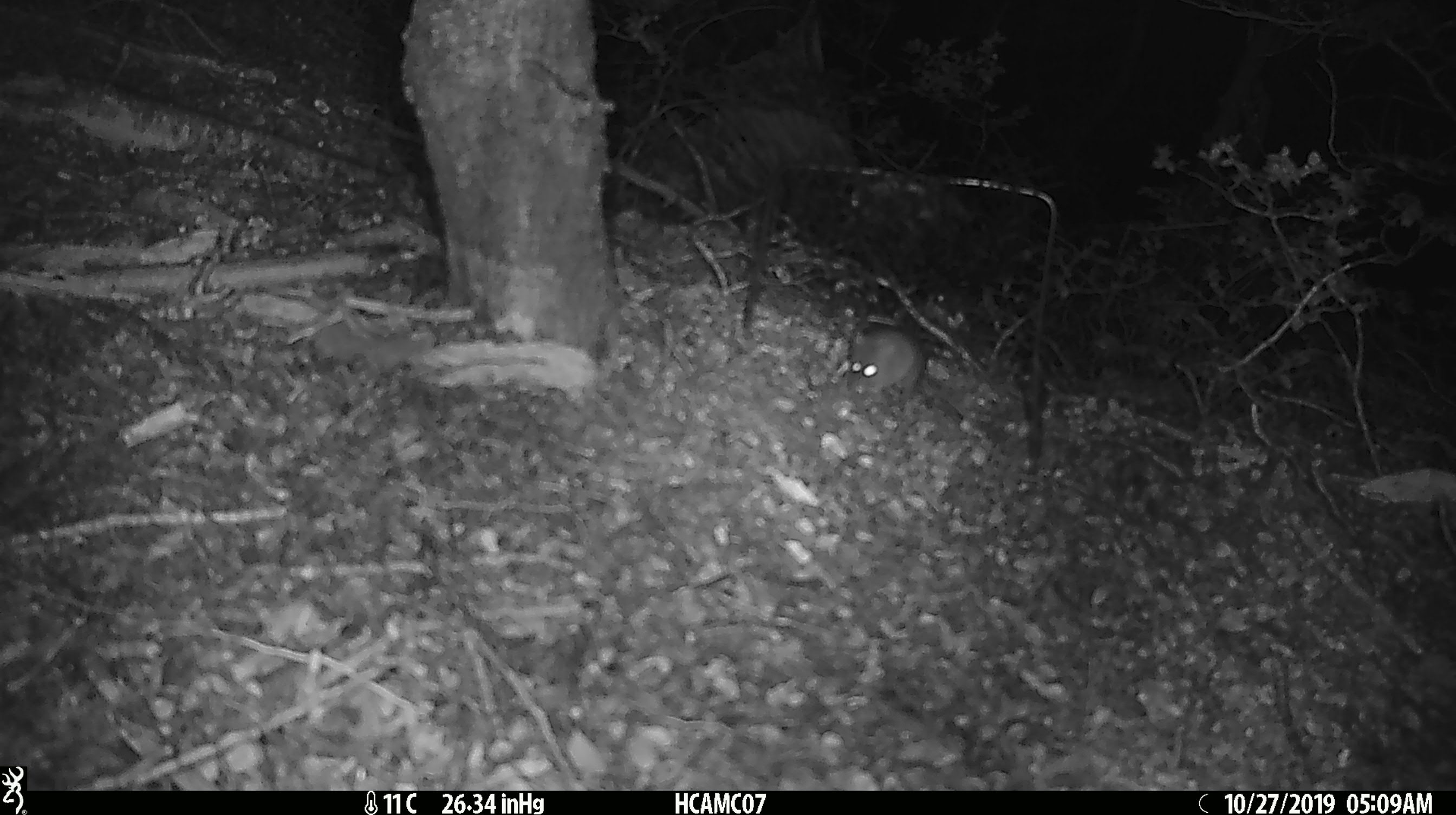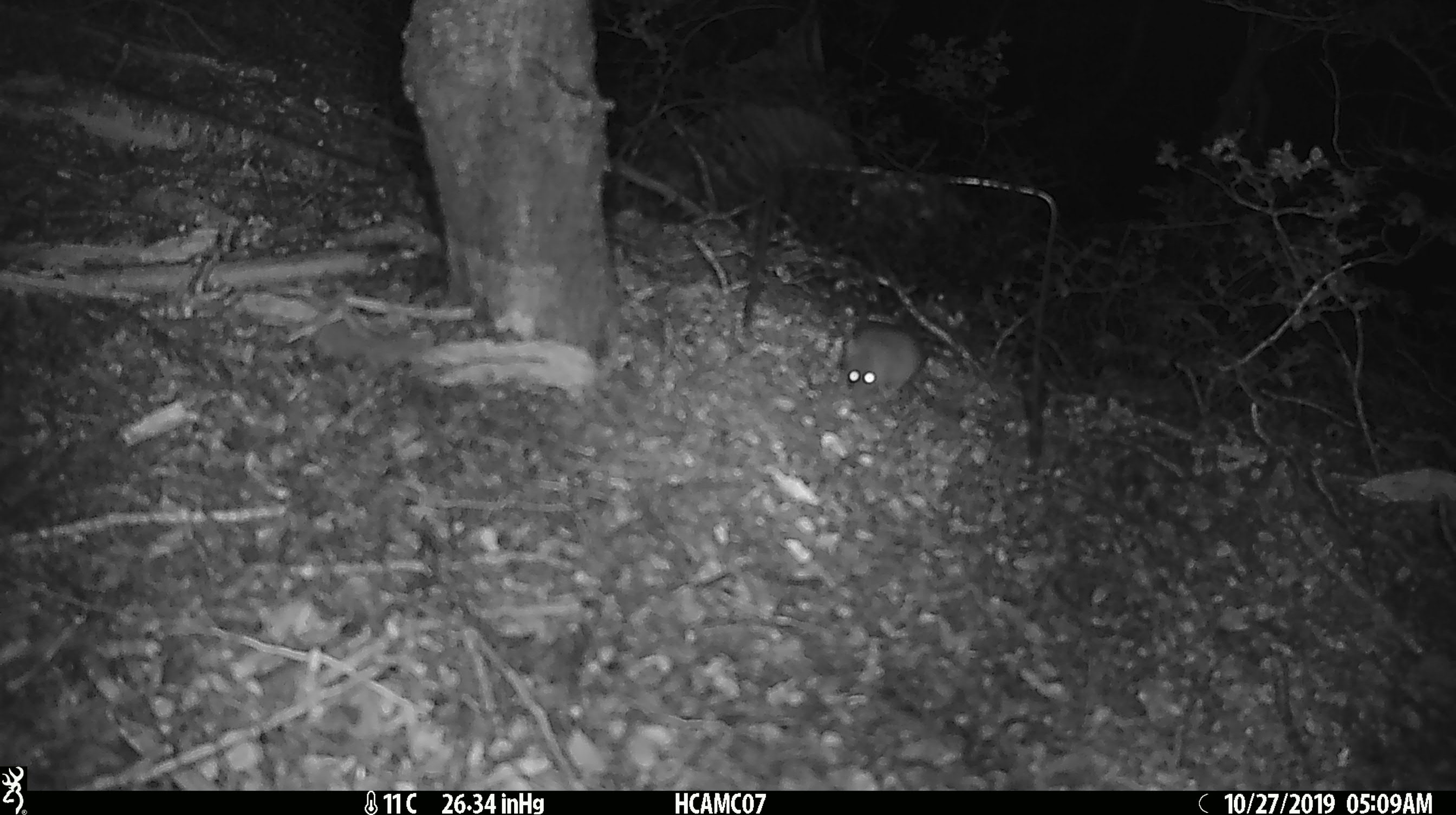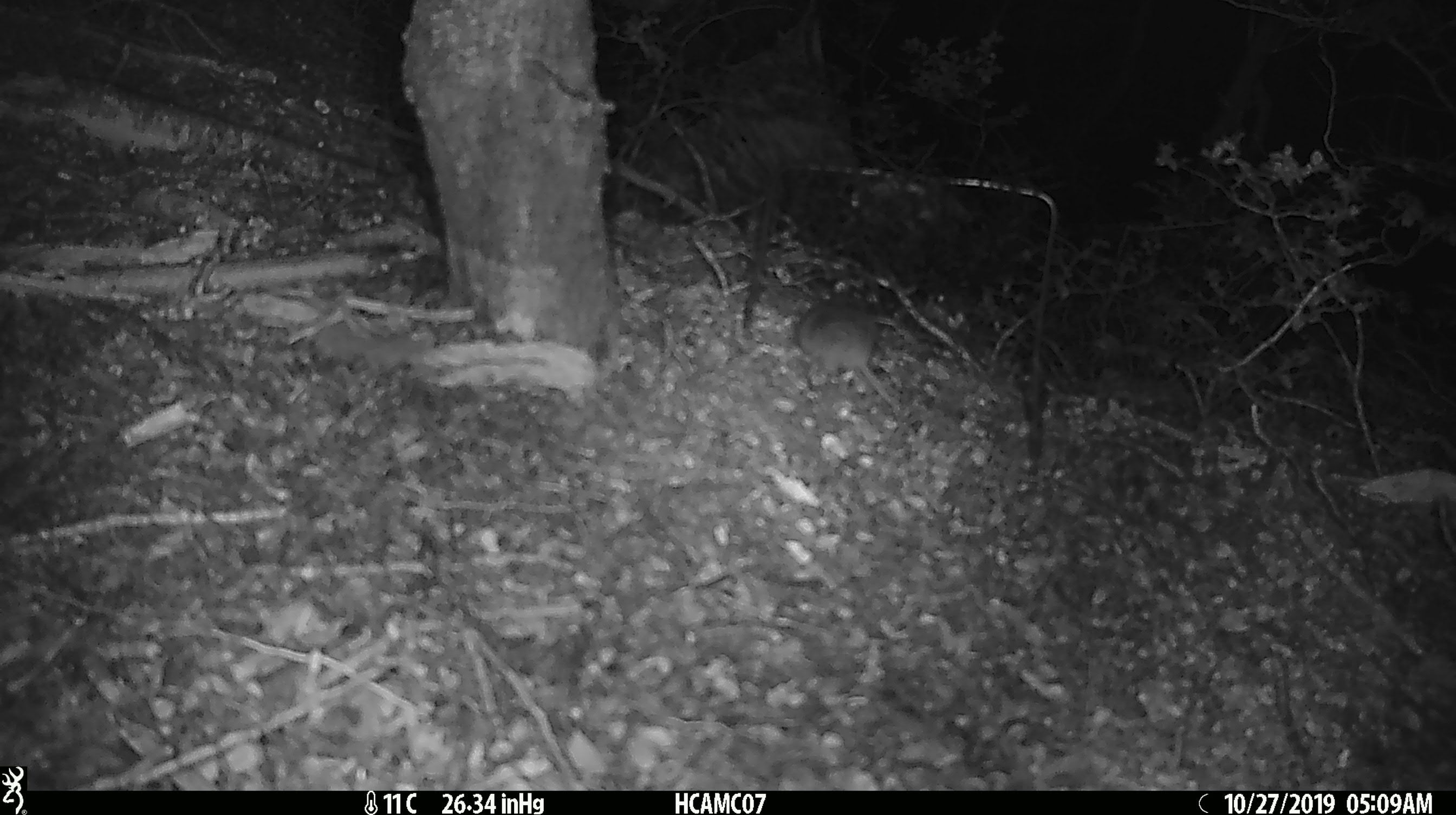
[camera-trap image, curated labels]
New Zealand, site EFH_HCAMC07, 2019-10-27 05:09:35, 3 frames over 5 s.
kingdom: Animalia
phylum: Chordata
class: Mammalia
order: Rodentia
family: Muridae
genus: Mus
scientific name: Mus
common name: mouse